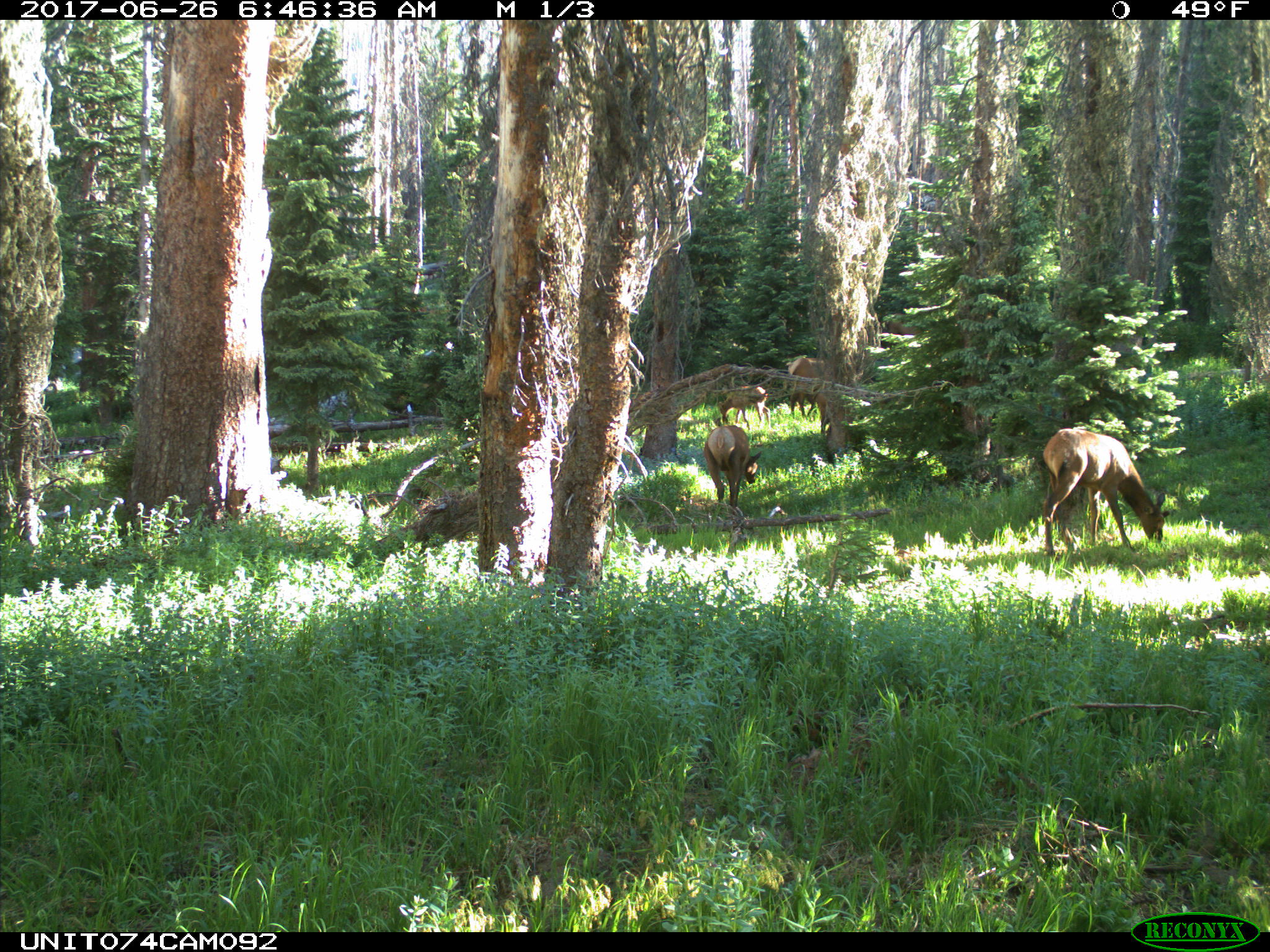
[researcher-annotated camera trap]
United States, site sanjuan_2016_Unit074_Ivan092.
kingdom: Animalia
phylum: Chordata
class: Mammalia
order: Artiodactyla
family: Cervidae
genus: Cervus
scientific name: Cervus elaphus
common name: red deer